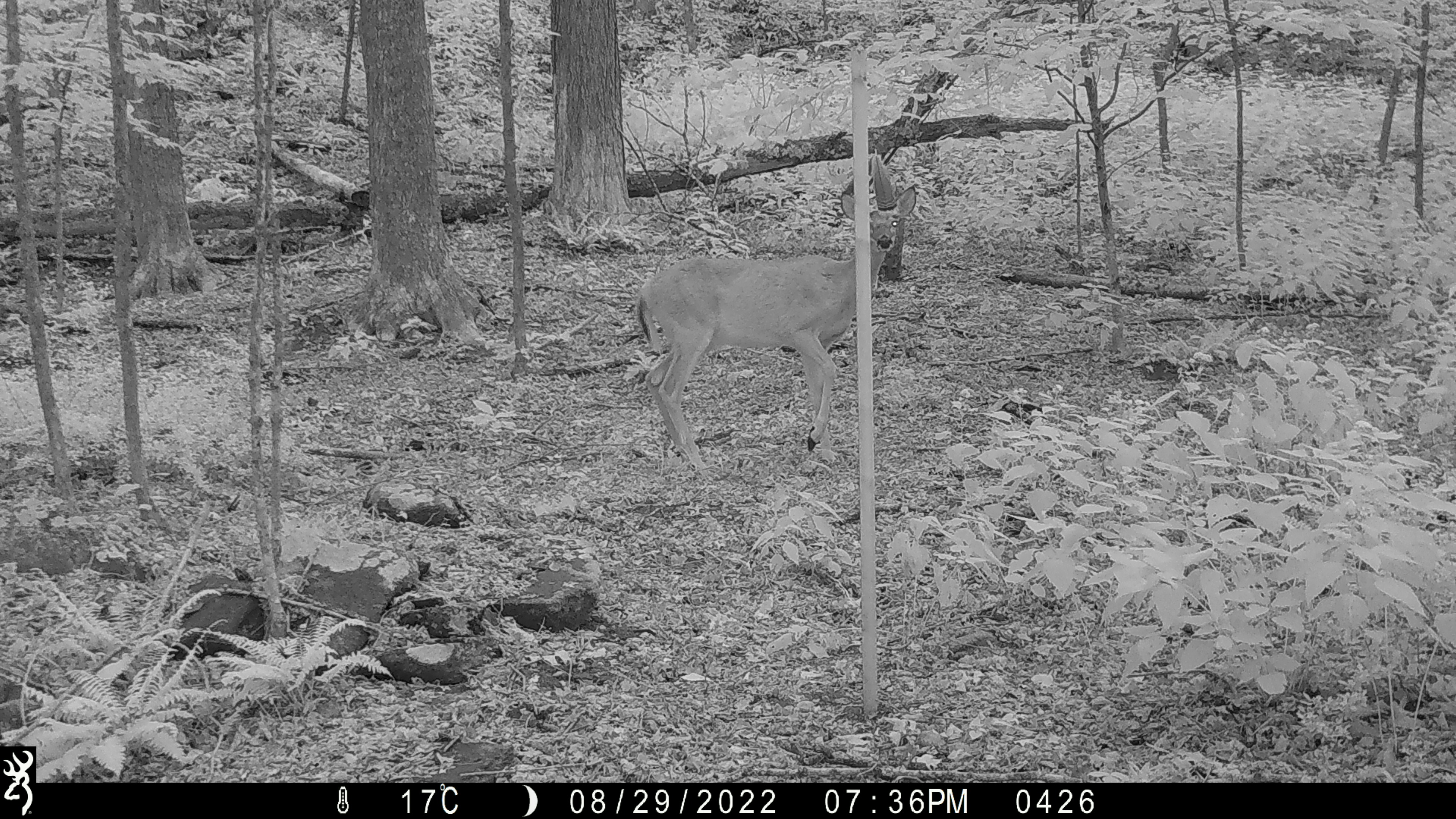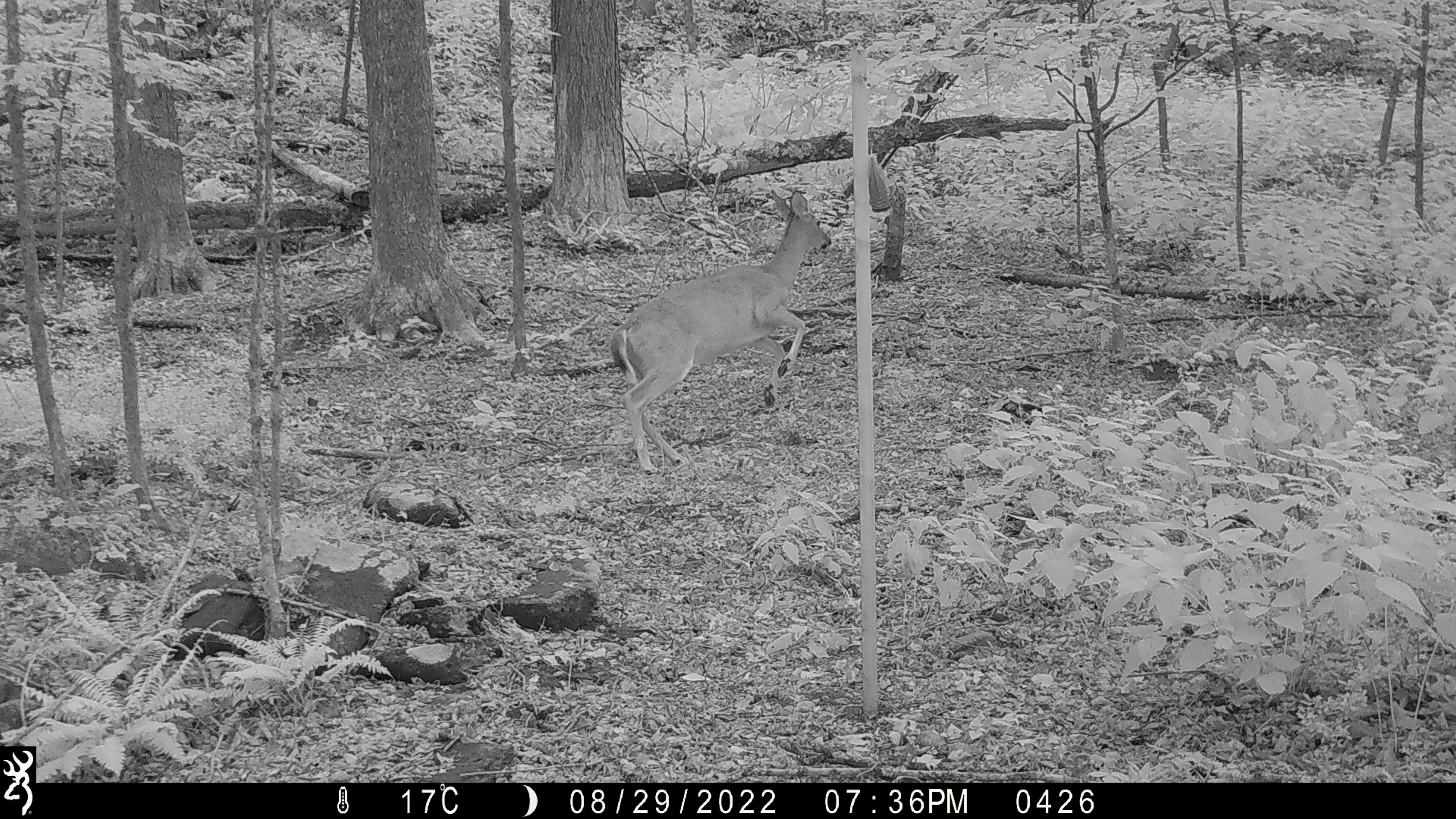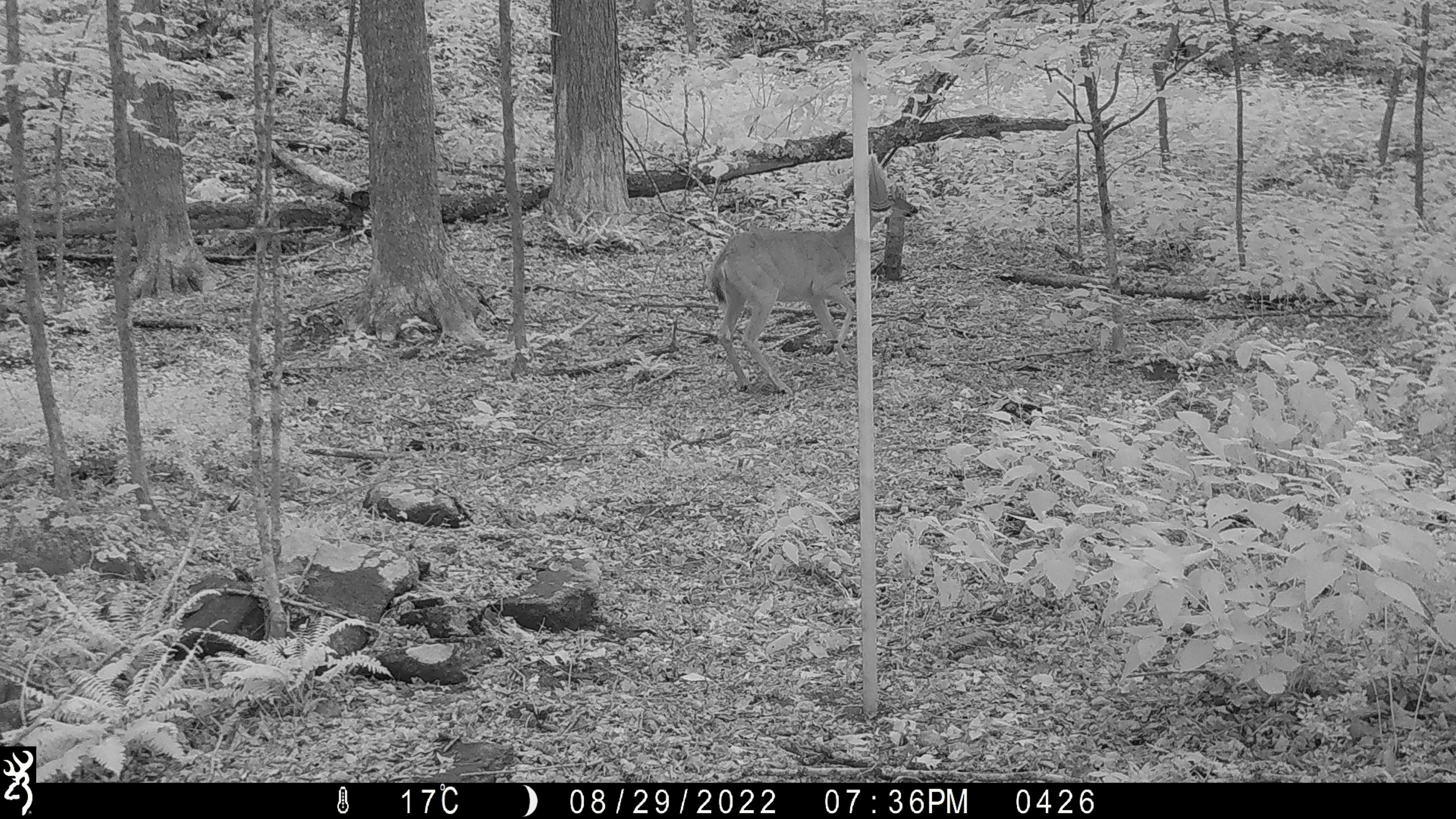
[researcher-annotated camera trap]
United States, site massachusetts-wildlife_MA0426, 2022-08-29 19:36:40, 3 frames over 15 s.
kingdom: Animalia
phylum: Chordata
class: Mammalia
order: Artiodactyla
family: Cervidae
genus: Odocoileus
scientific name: Odocoileus virginianus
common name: white-tailed deer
White-tailed deer (Odocoileus virginianus).